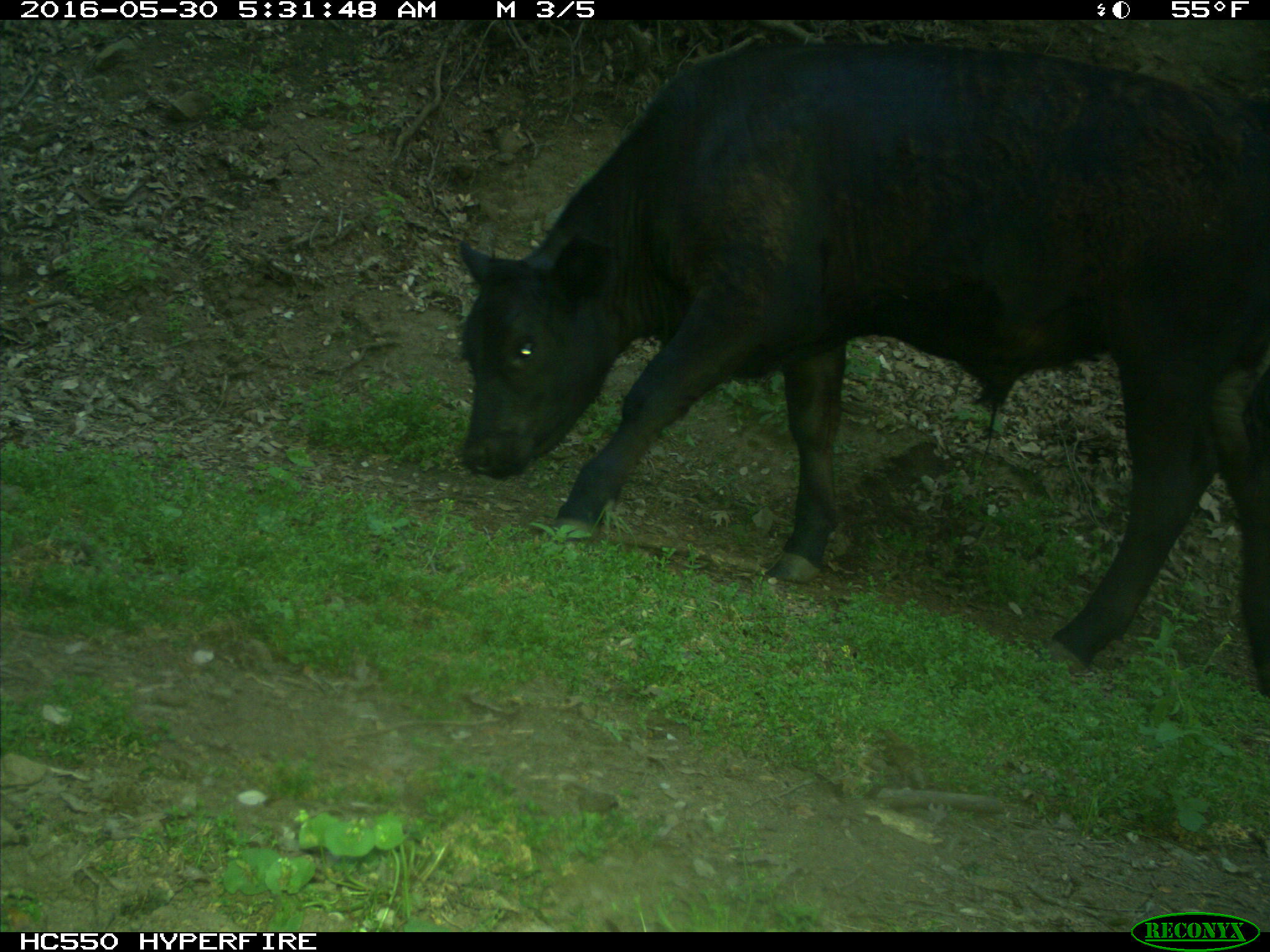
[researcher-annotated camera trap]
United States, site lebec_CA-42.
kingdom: Animalia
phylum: Chordata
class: Mammalia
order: Artiodactyla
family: Bovidae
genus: Bos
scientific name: Bos taurus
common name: domestic cow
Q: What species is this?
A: Bos taurus (domestic cow).